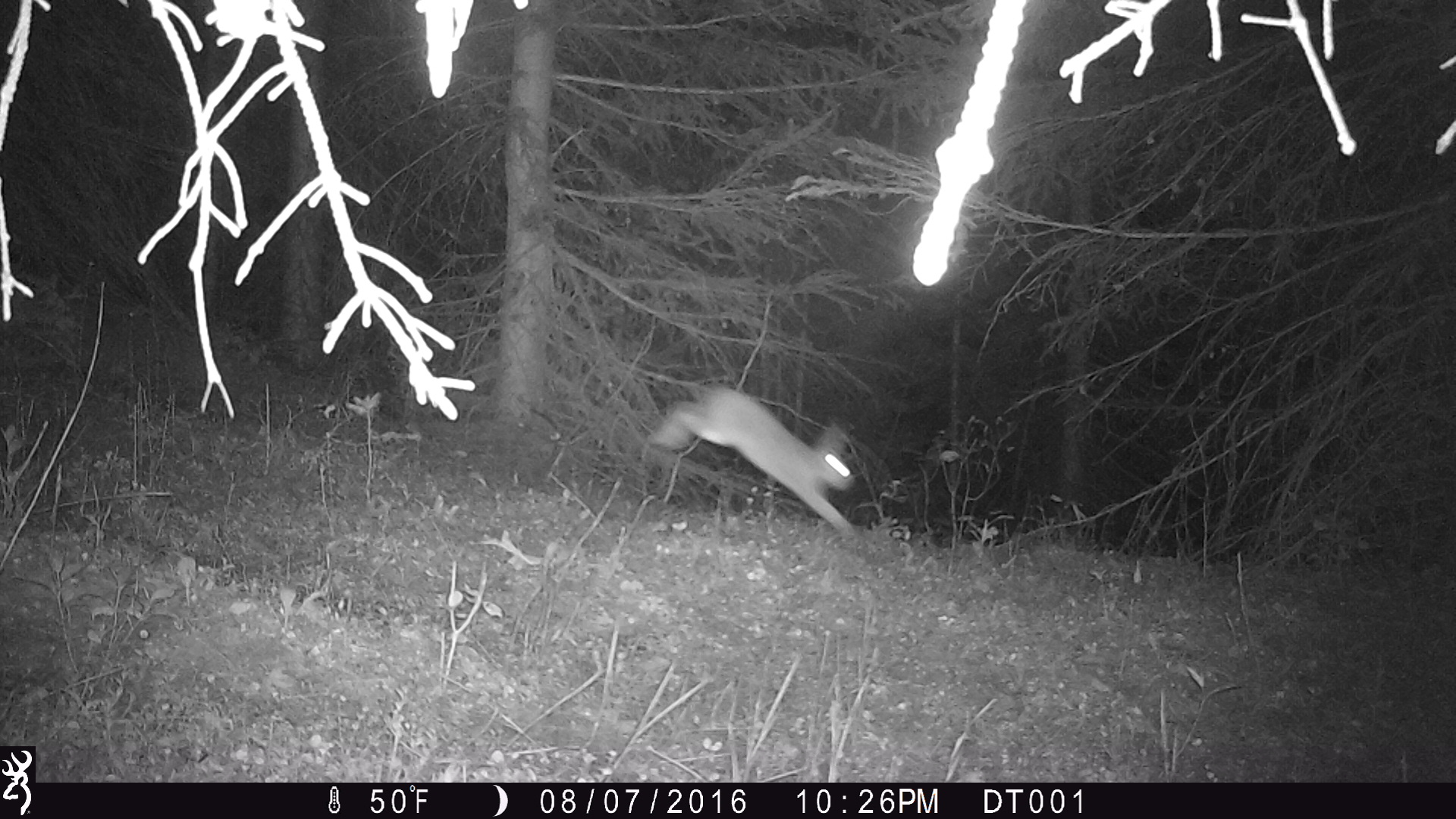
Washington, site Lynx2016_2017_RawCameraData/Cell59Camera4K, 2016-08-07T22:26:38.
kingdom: Animalia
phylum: Chordata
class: Mammalia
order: Lagomorpha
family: Leporidae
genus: Lepus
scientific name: Lepus americanus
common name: snowshoe hare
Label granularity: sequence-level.